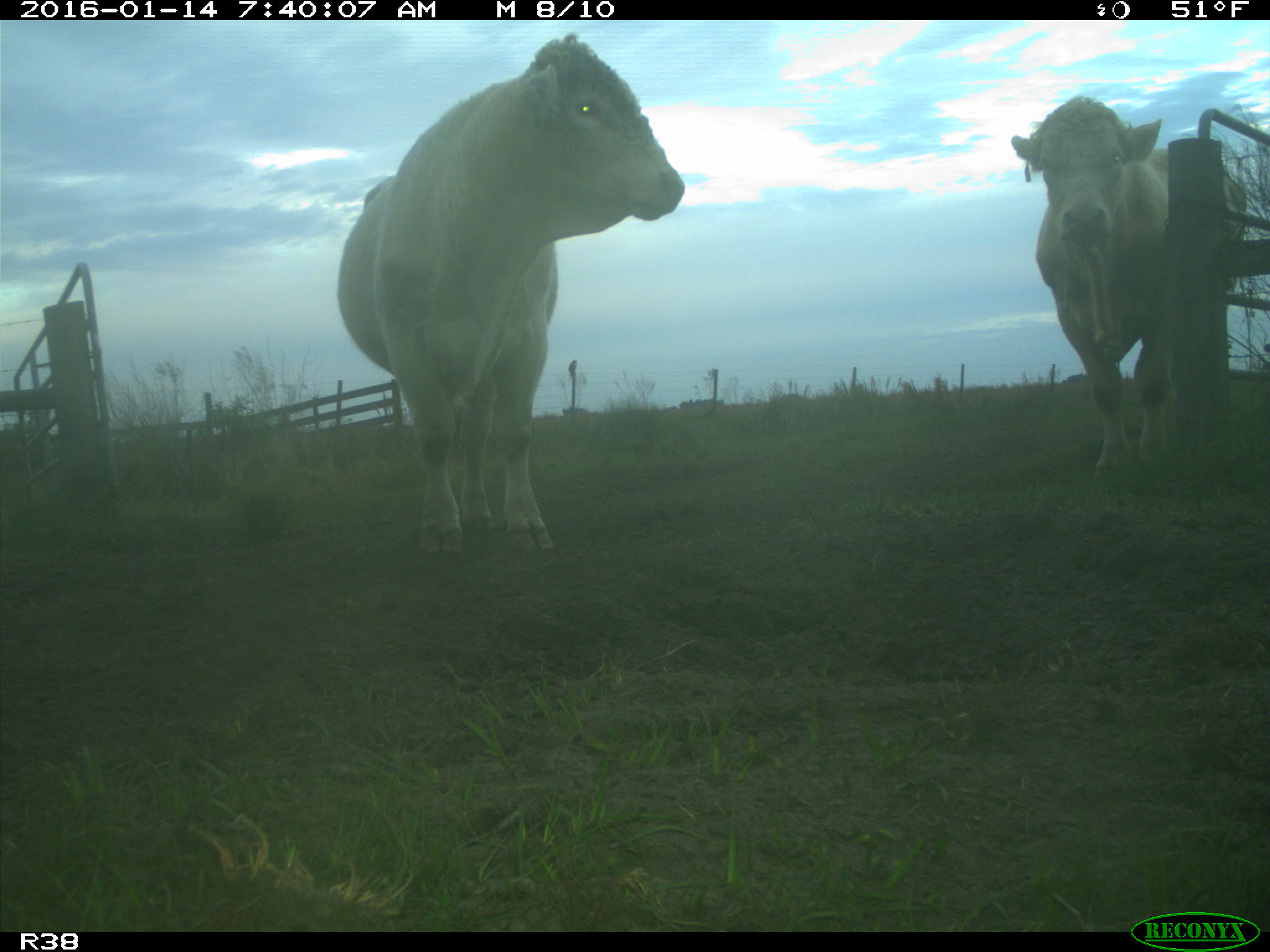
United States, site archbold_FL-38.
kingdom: Animalia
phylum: Chordata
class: Mammalia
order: Artiodactyla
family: Bovidae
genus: Bos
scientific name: Bos taurus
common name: domestic cow